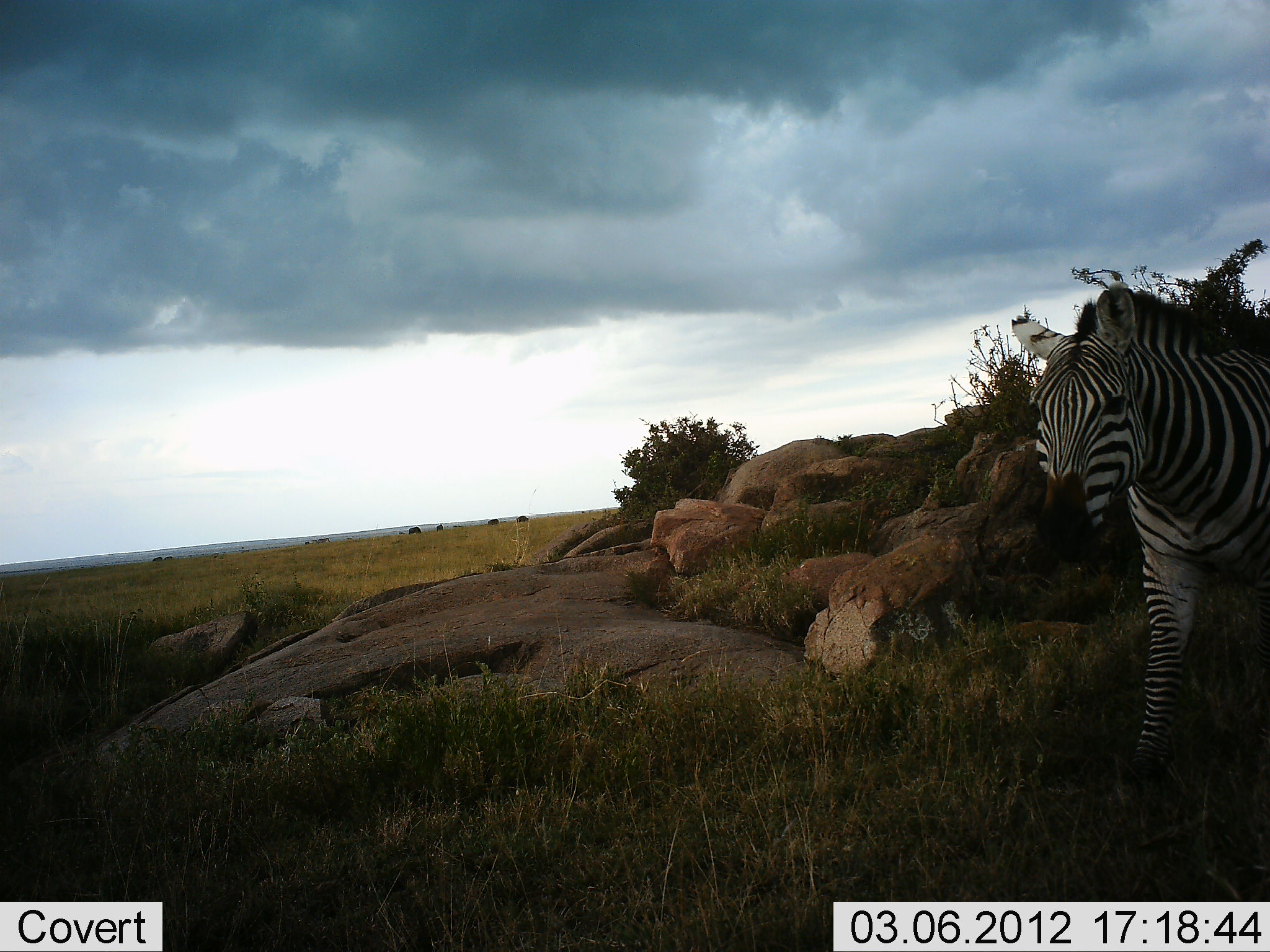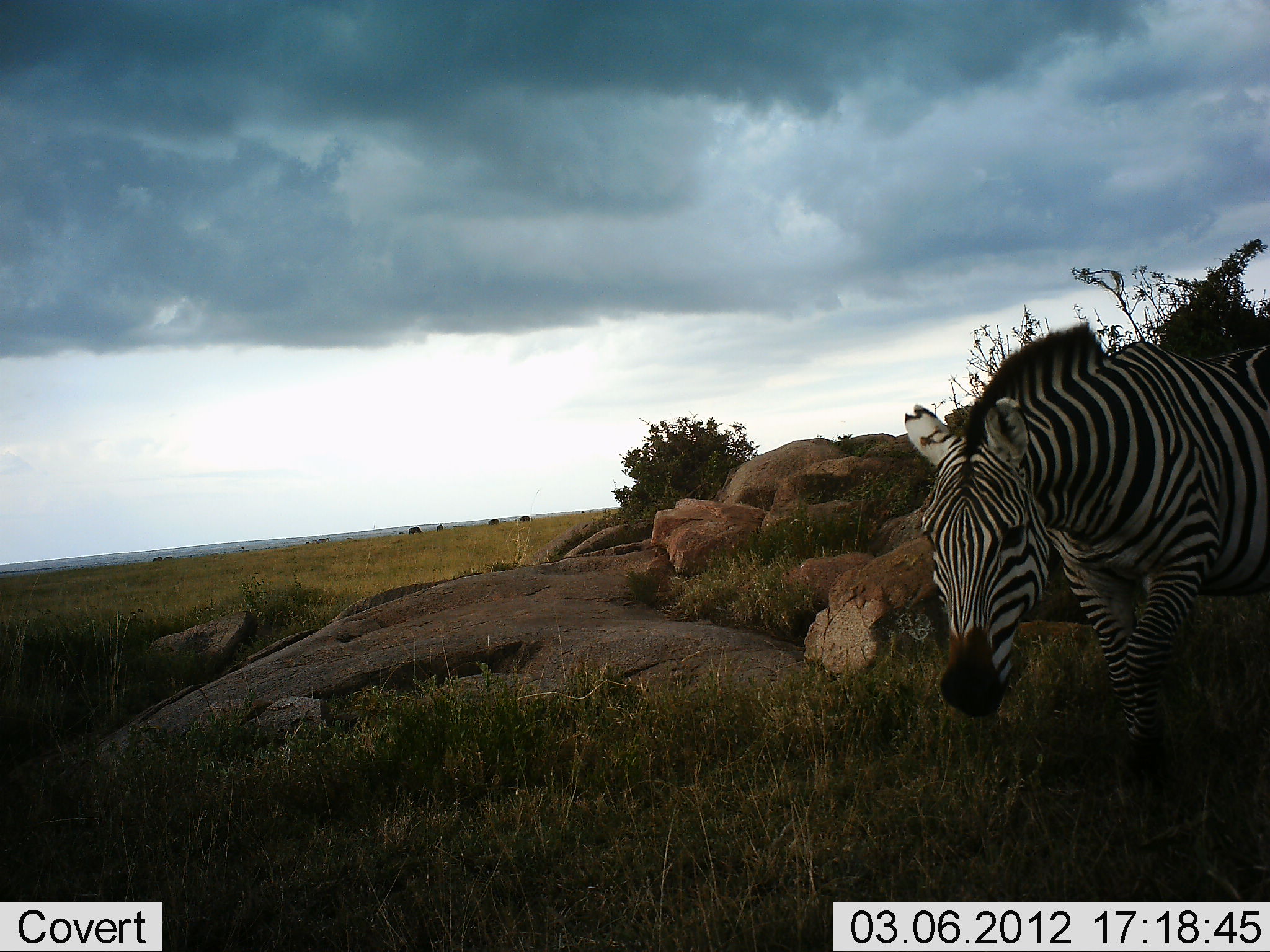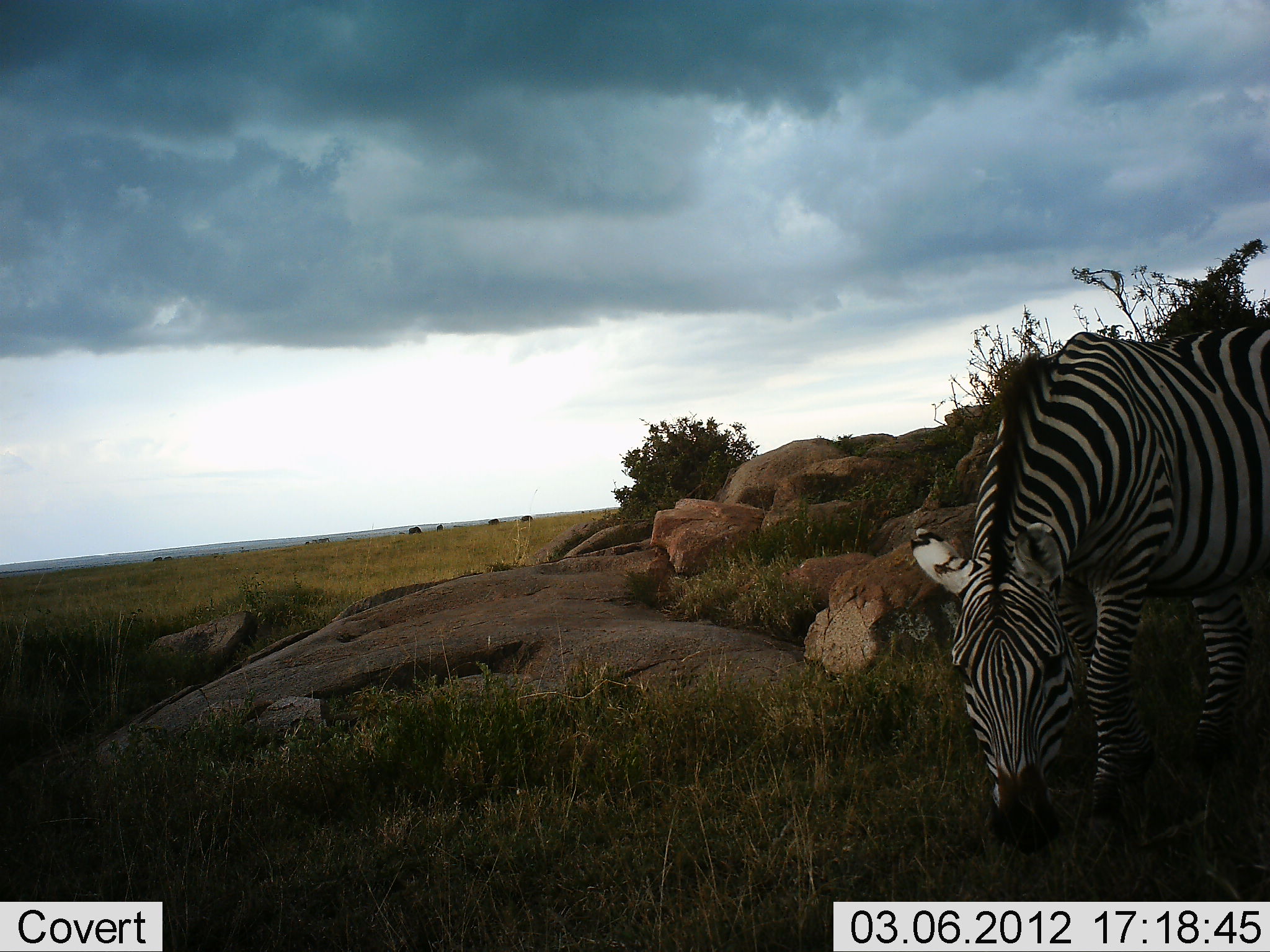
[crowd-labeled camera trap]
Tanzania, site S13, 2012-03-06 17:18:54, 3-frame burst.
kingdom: Animalia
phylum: Chordata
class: Mammalia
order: Perissodactyla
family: Equidae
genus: Equus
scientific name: Equus quagga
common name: plains zebra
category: zebra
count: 1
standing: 6%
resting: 0%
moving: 72%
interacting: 0%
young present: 0%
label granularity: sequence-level